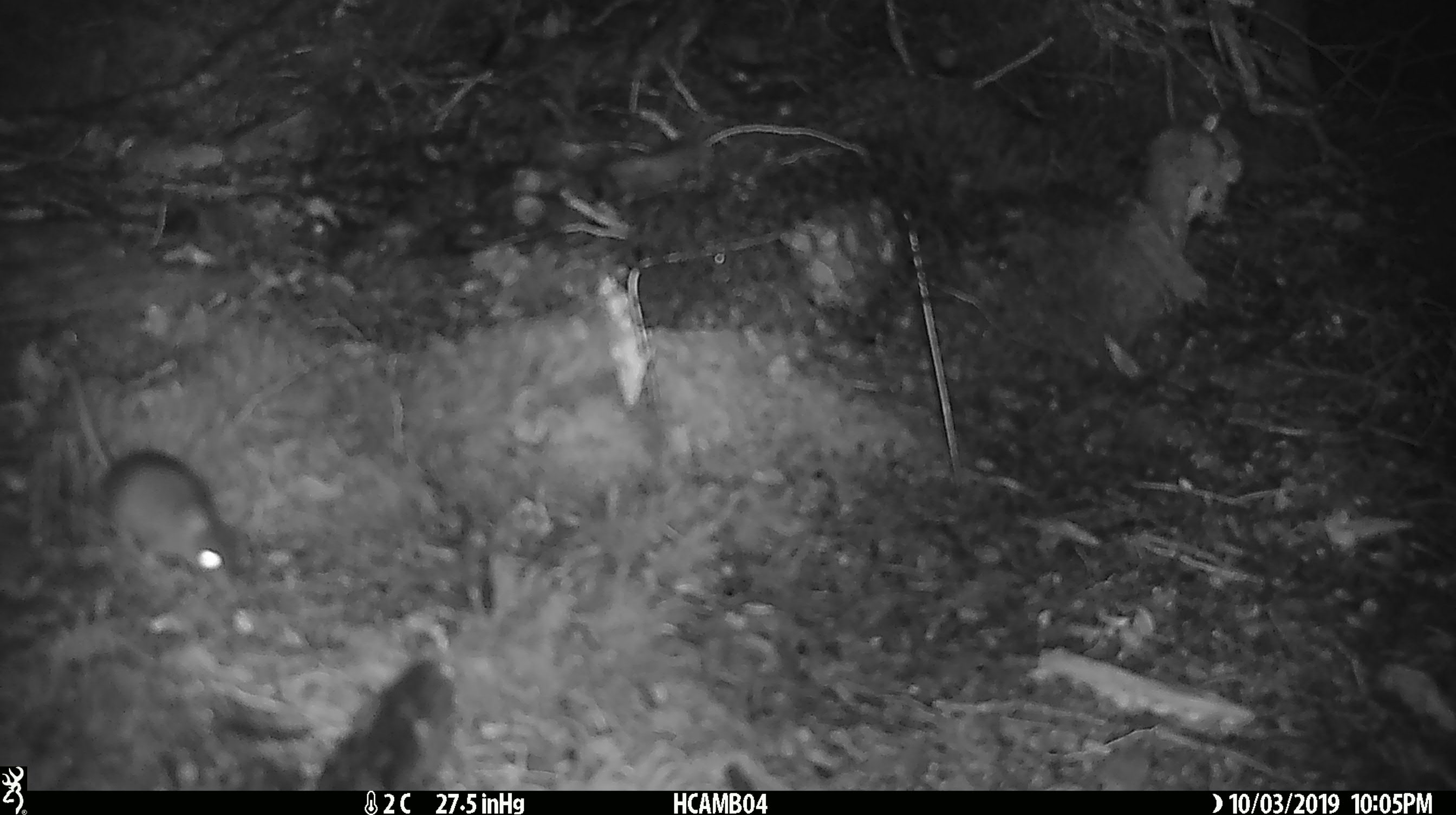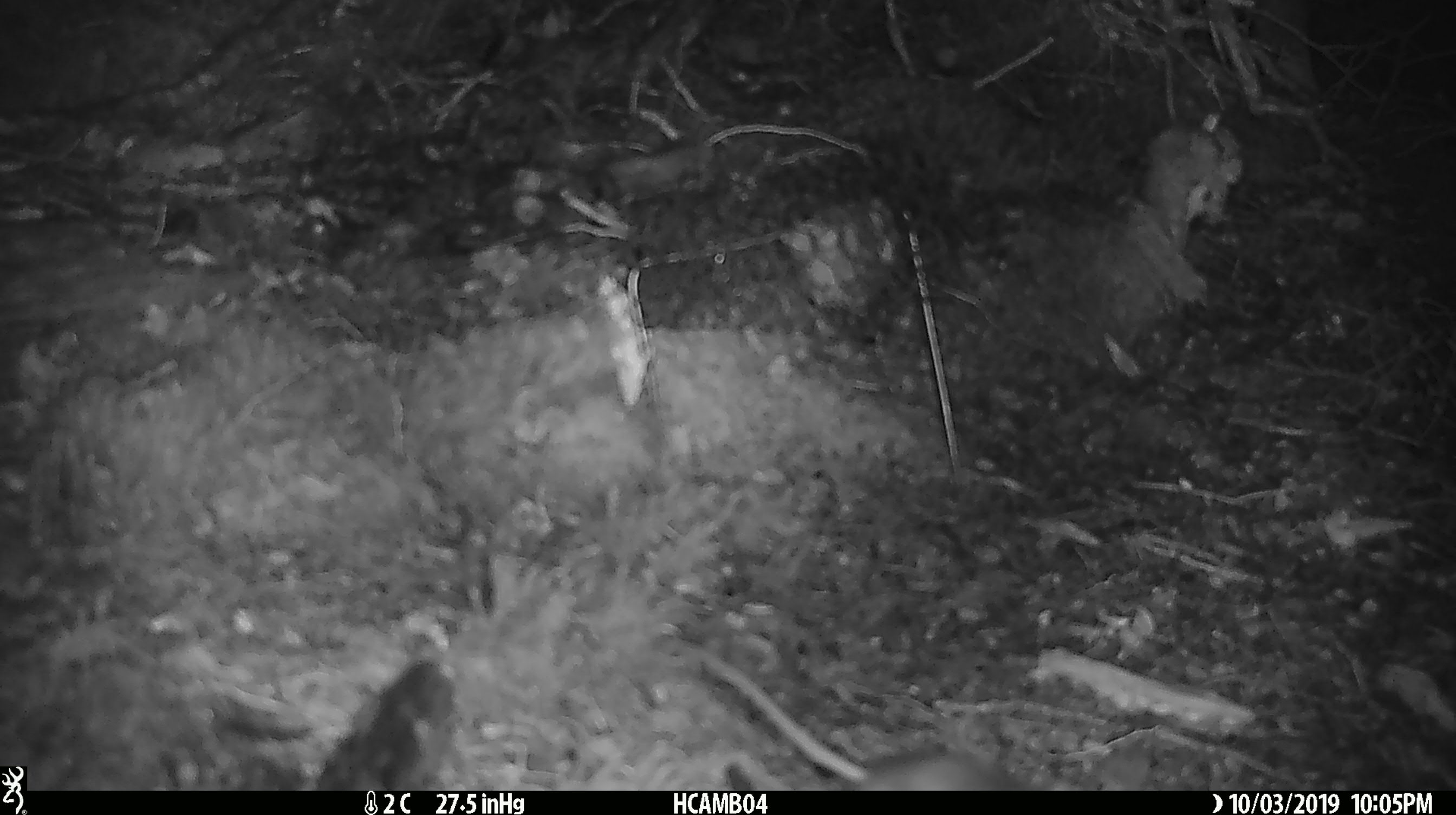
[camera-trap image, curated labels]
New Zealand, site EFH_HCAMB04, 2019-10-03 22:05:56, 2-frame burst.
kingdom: Animalia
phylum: Chordata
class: Mammalia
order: Rodentia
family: Muridae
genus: Mus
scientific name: Mus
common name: mouse